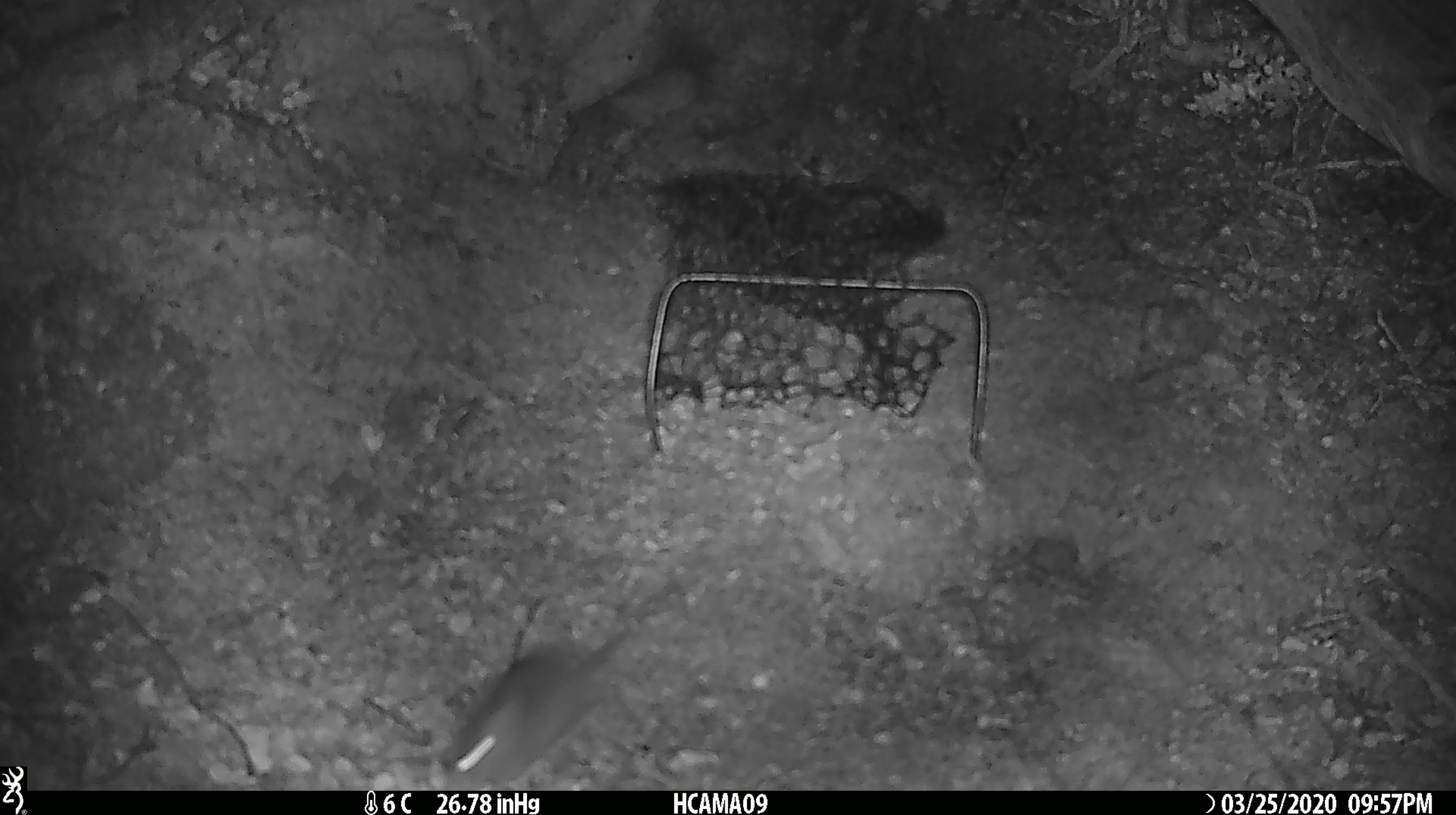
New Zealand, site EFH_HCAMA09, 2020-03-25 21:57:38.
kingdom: Animalia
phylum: Chordata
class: Mammalia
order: Rodentia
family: Muridae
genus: Mus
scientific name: Mus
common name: mouse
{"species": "mouse (Mus)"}